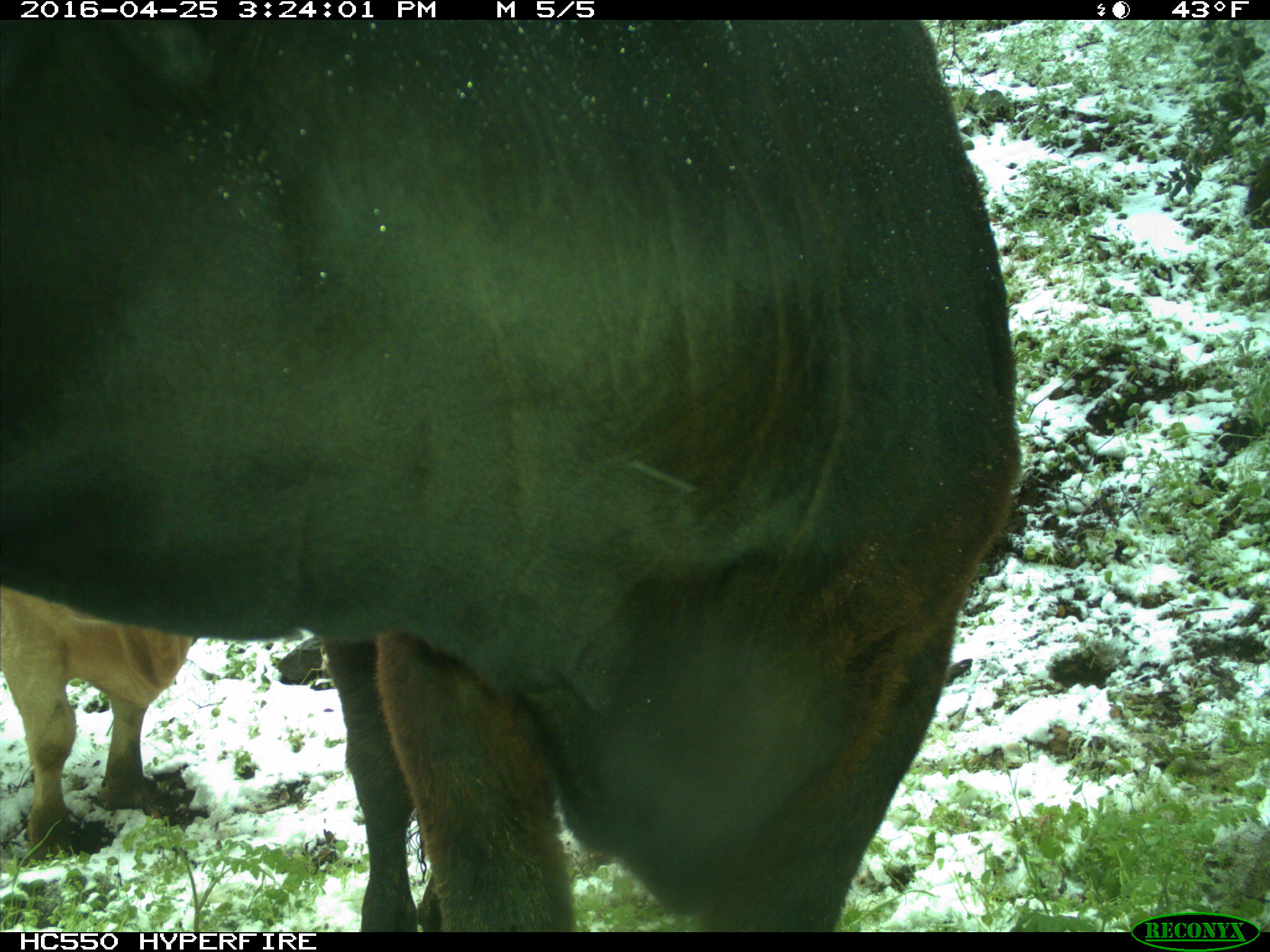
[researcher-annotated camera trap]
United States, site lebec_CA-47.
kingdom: Animalia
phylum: Chordata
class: Mammalia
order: Artiodactyla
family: Bovidae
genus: Bos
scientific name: Bos taurus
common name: domestic cow